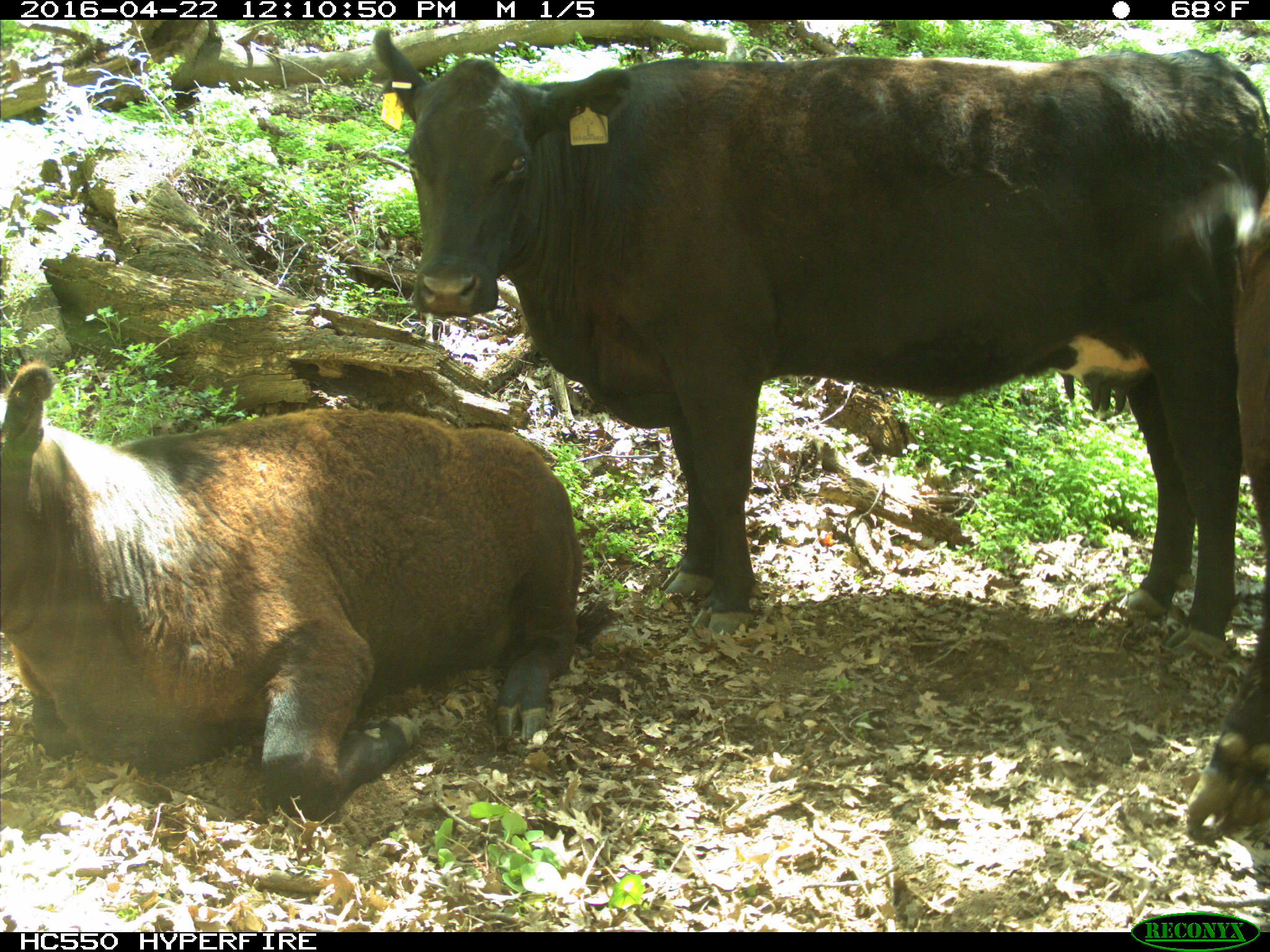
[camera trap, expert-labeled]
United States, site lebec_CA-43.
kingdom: Animalia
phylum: Chordata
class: Mammalia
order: Artiodactyla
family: Bovidae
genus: Bos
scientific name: Bos taurus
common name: domestic cow